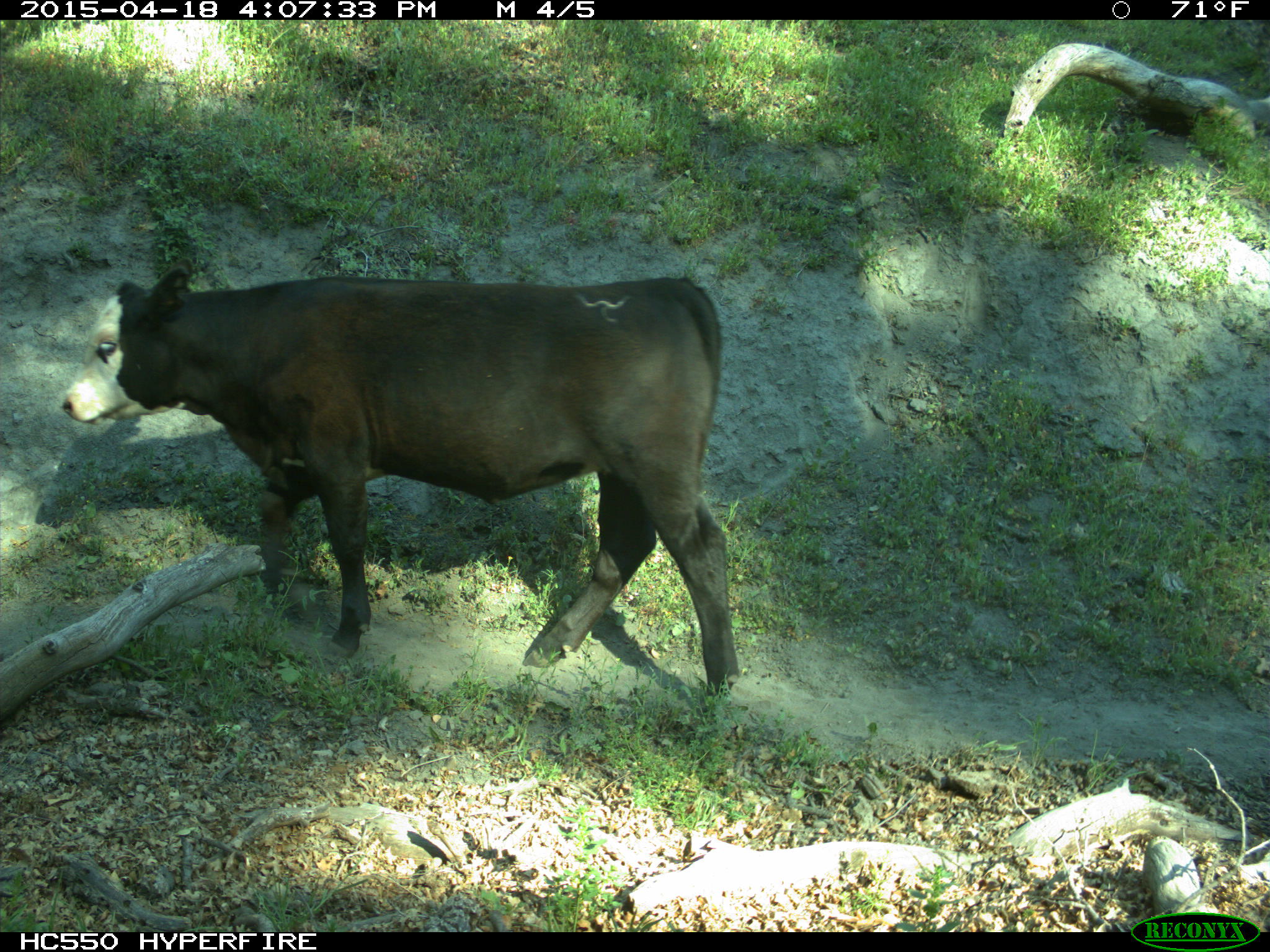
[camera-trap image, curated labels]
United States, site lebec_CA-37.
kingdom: Animalia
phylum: Chordata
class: Mammalia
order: Artiodactyla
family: Bovidae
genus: Bos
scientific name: Bos taurus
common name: domestic cow